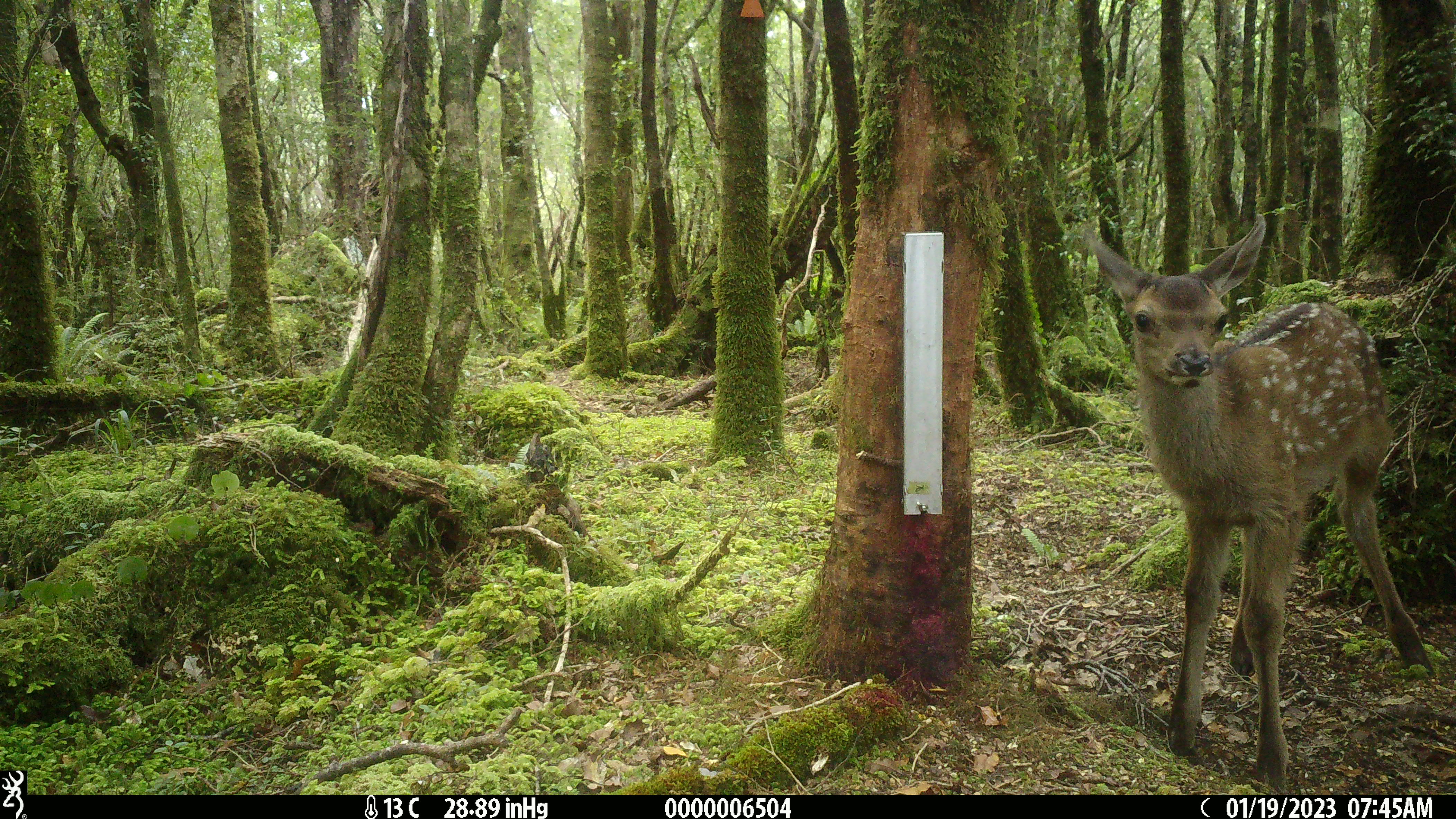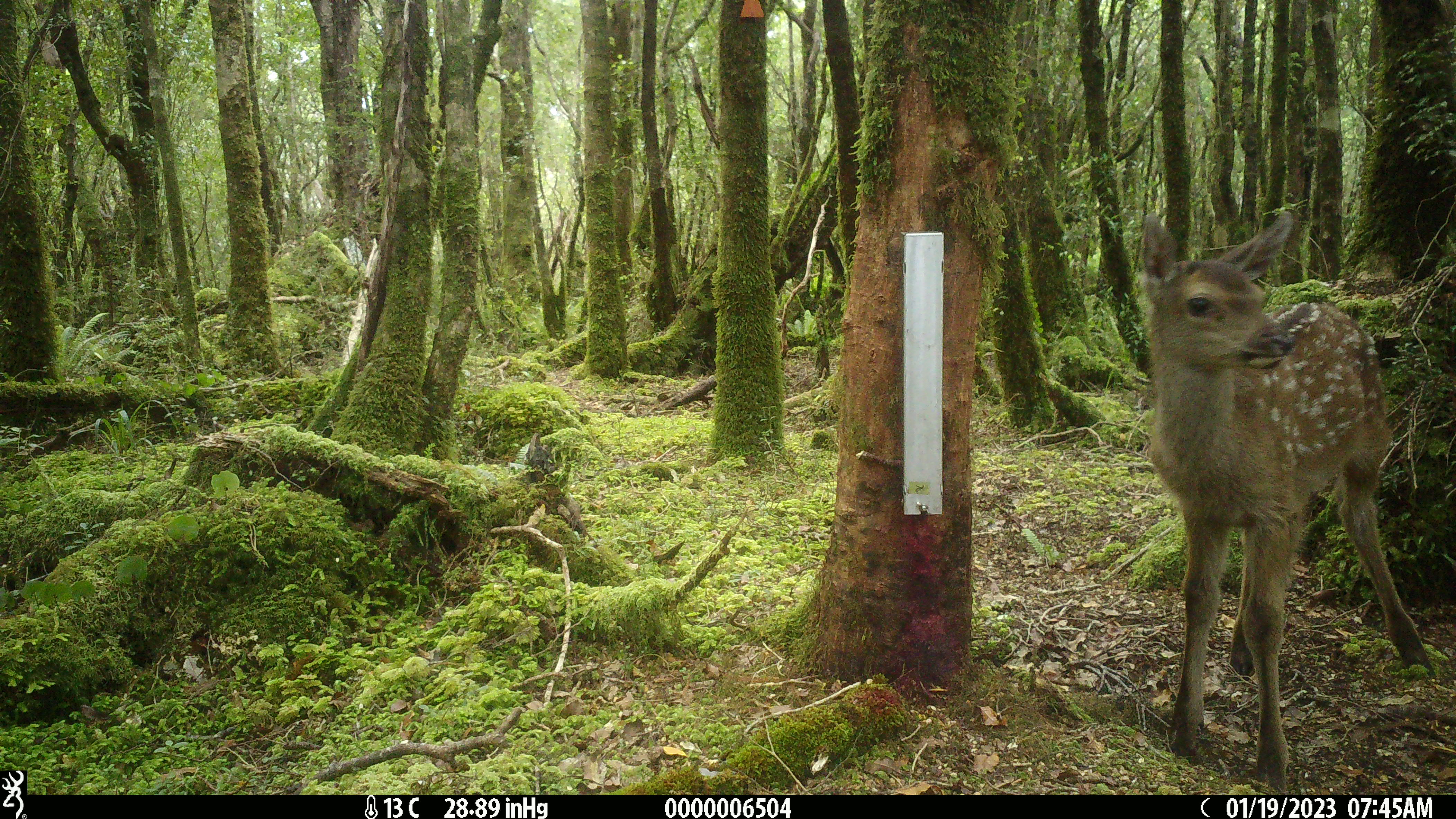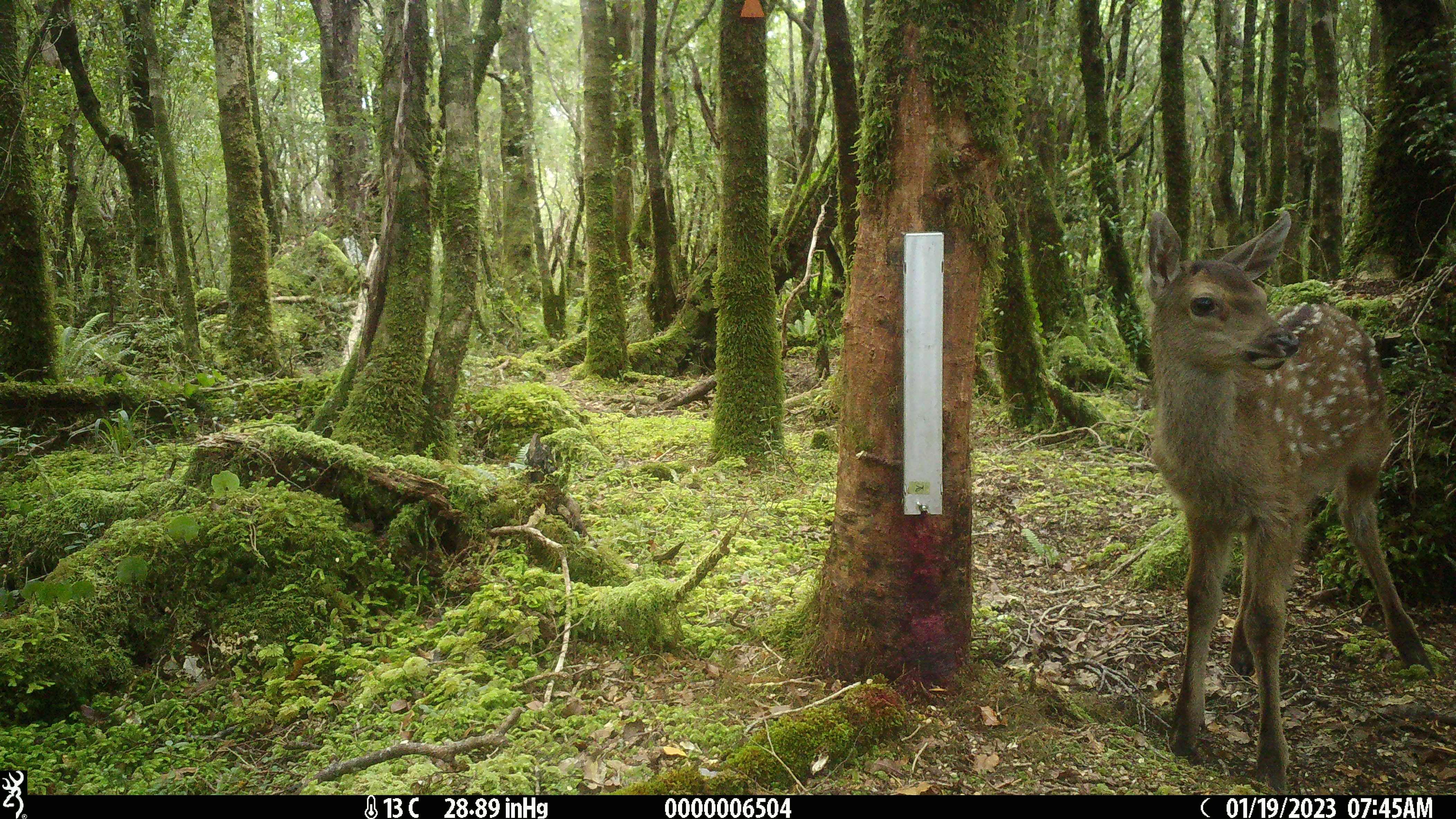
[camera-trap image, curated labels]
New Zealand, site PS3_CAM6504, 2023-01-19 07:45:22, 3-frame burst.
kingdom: Animalia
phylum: Chordata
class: Mammalia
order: Artiodactyla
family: Cervidae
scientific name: Cervidae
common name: deer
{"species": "deer (Cervidae)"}